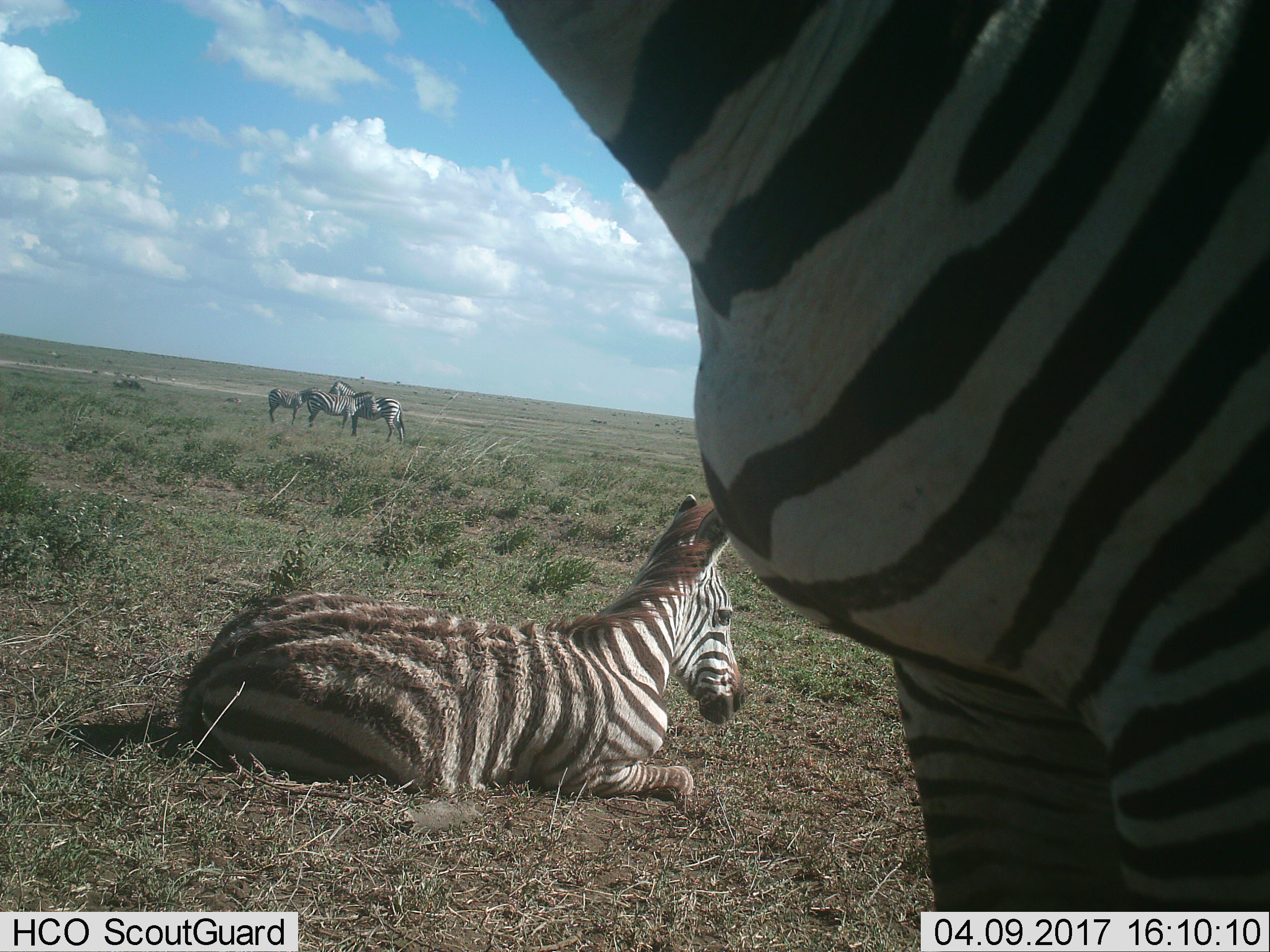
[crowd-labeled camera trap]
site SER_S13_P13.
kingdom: Animalia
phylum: Chordata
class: Mammalia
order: Perissodactyla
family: Equidae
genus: Equus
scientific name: Equus quagga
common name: plains zebra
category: zebraplains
Zebraplains (plains zebra) (Equus quagga), count 5. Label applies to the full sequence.